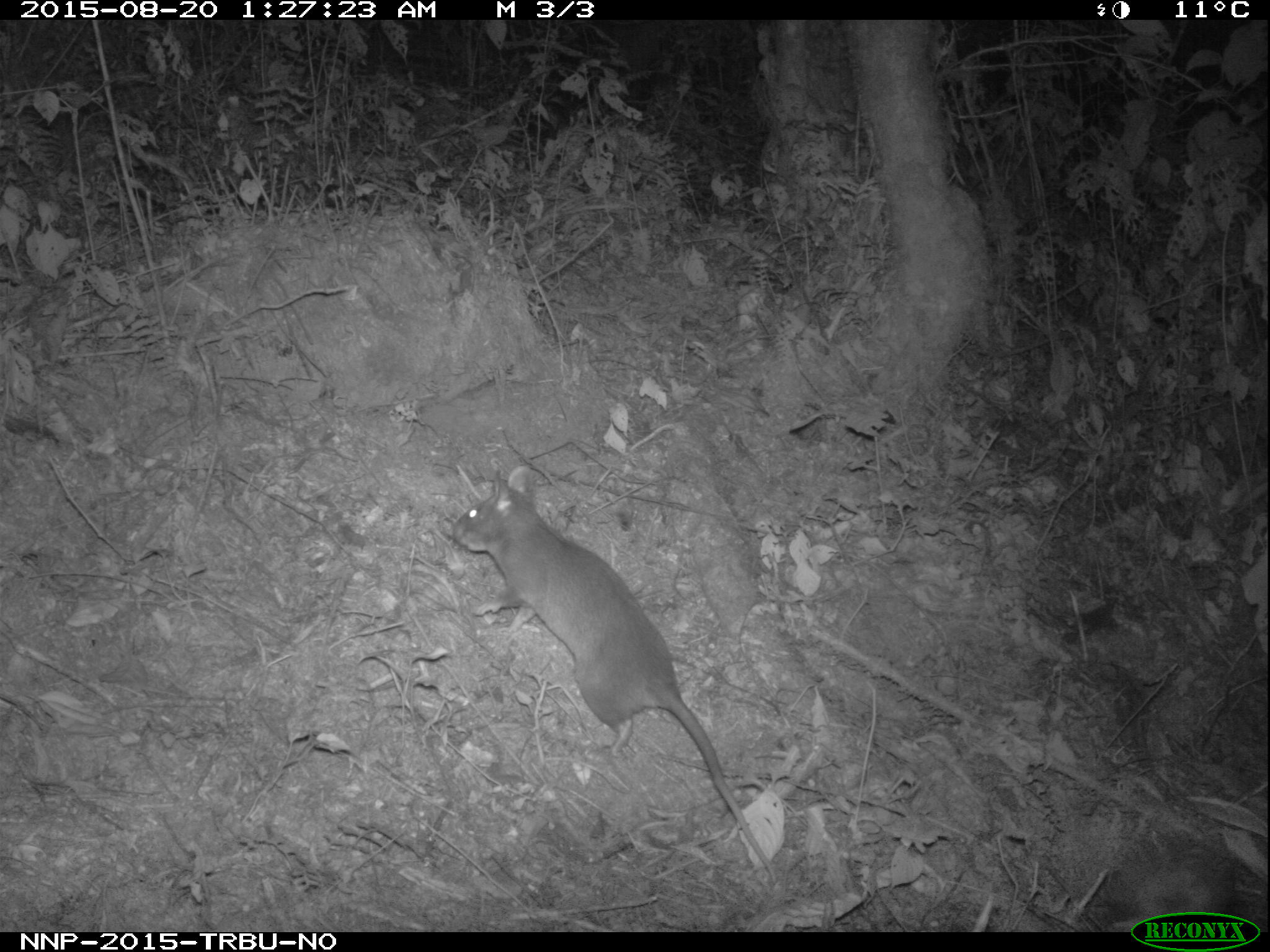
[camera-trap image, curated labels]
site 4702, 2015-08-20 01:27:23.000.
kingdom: Animalia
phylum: Chordata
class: Mammalia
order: Rodentia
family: Nesomyidae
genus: Cricetomys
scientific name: Cricetomys gambianus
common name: african giant pouched rat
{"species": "Cricetomys gambianus (african giant pouched rat)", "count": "1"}